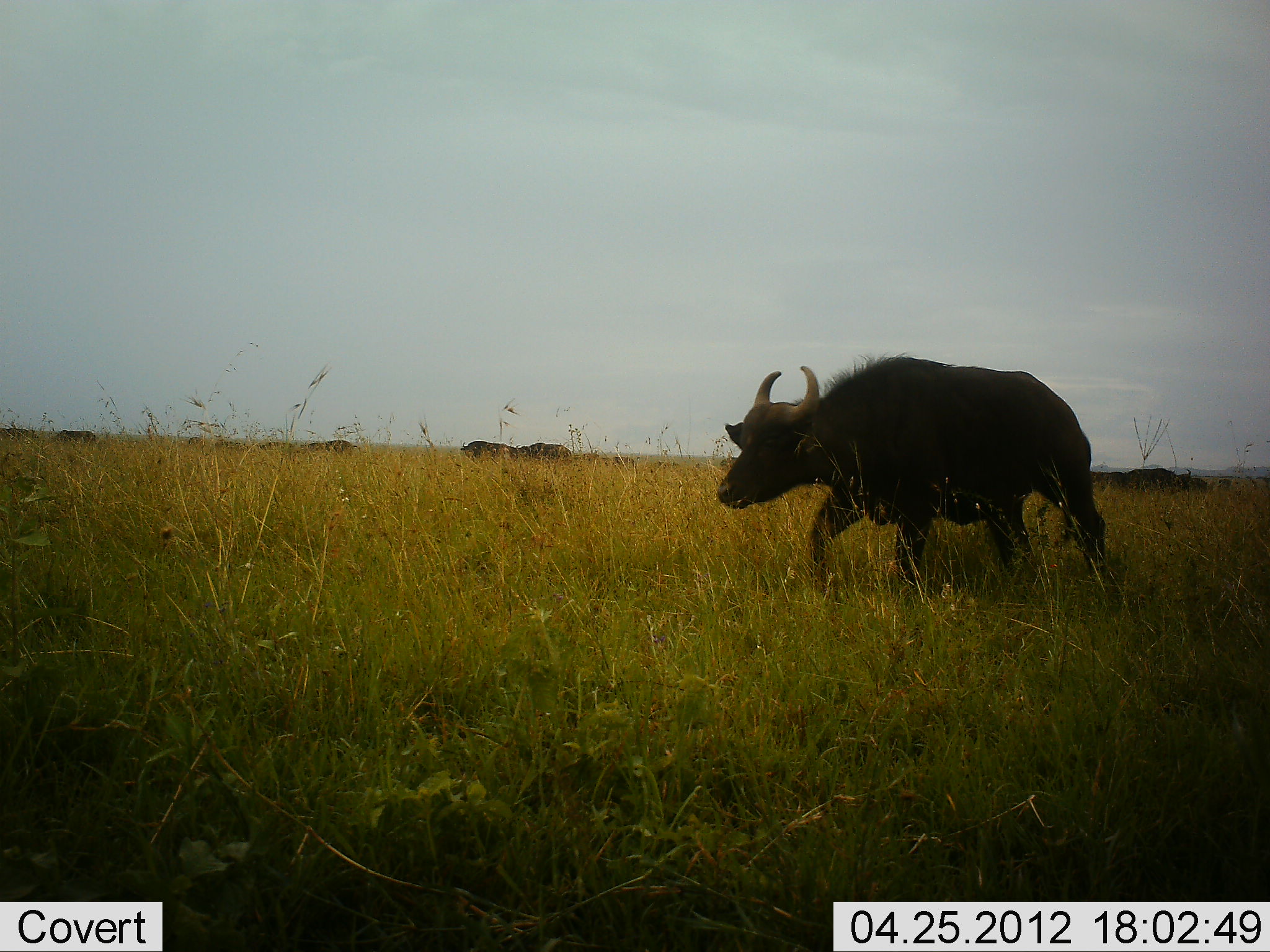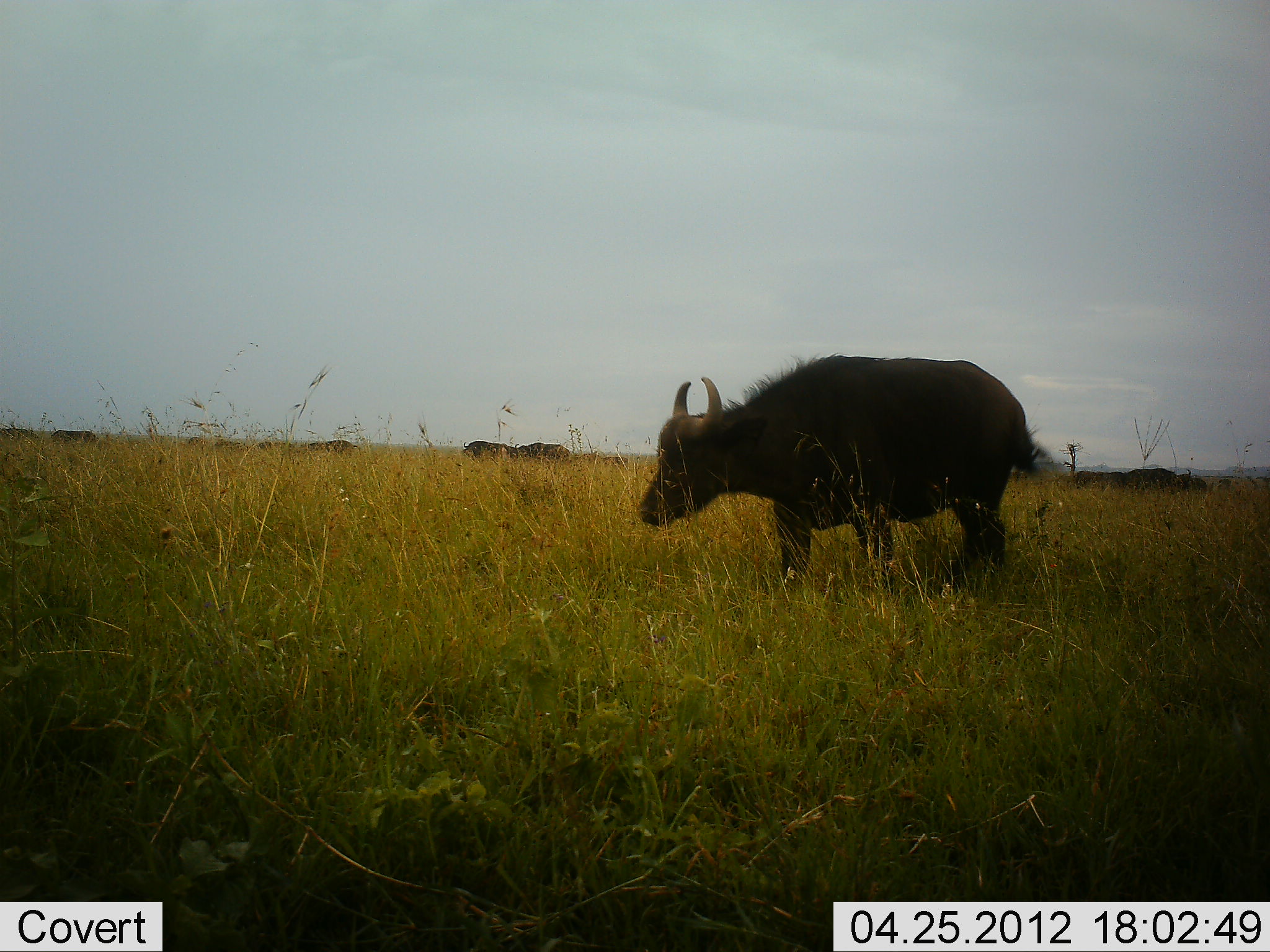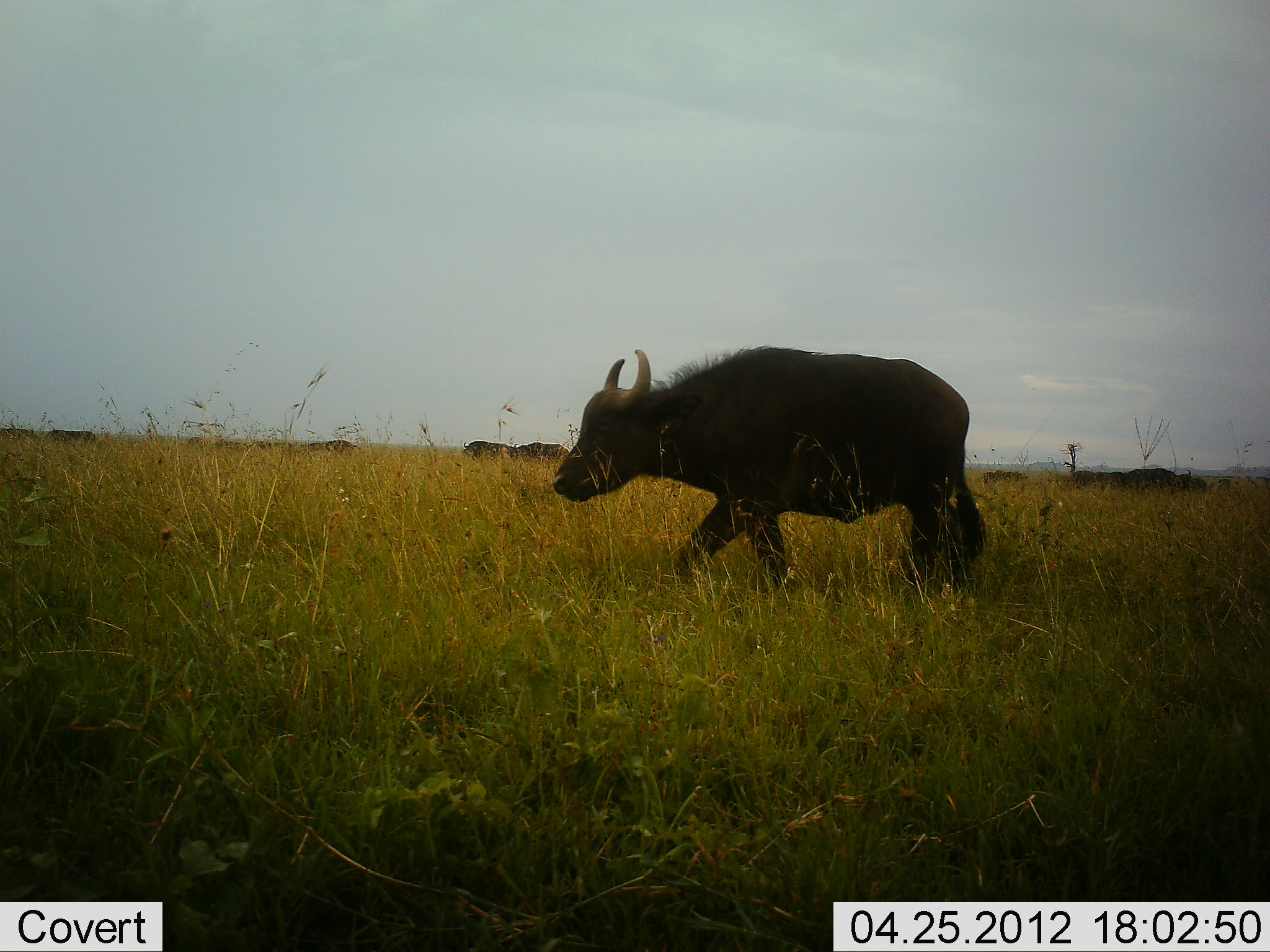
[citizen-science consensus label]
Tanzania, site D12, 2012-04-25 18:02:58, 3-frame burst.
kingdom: Animalia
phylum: Chordata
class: Mammalia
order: Artiodactyla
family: Bovidae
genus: Syncerus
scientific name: Syncerus caffer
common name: cape buffalo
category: buffalo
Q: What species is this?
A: Buffalo (cape buffalo) (Syncerus caffer).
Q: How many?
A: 1.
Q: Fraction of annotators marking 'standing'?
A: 18%.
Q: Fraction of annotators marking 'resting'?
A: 0%.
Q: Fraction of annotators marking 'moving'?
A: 88%.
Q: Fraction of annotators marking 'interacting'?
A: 0%.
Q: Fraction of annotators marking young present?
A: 6%.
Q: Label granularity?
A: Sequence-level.